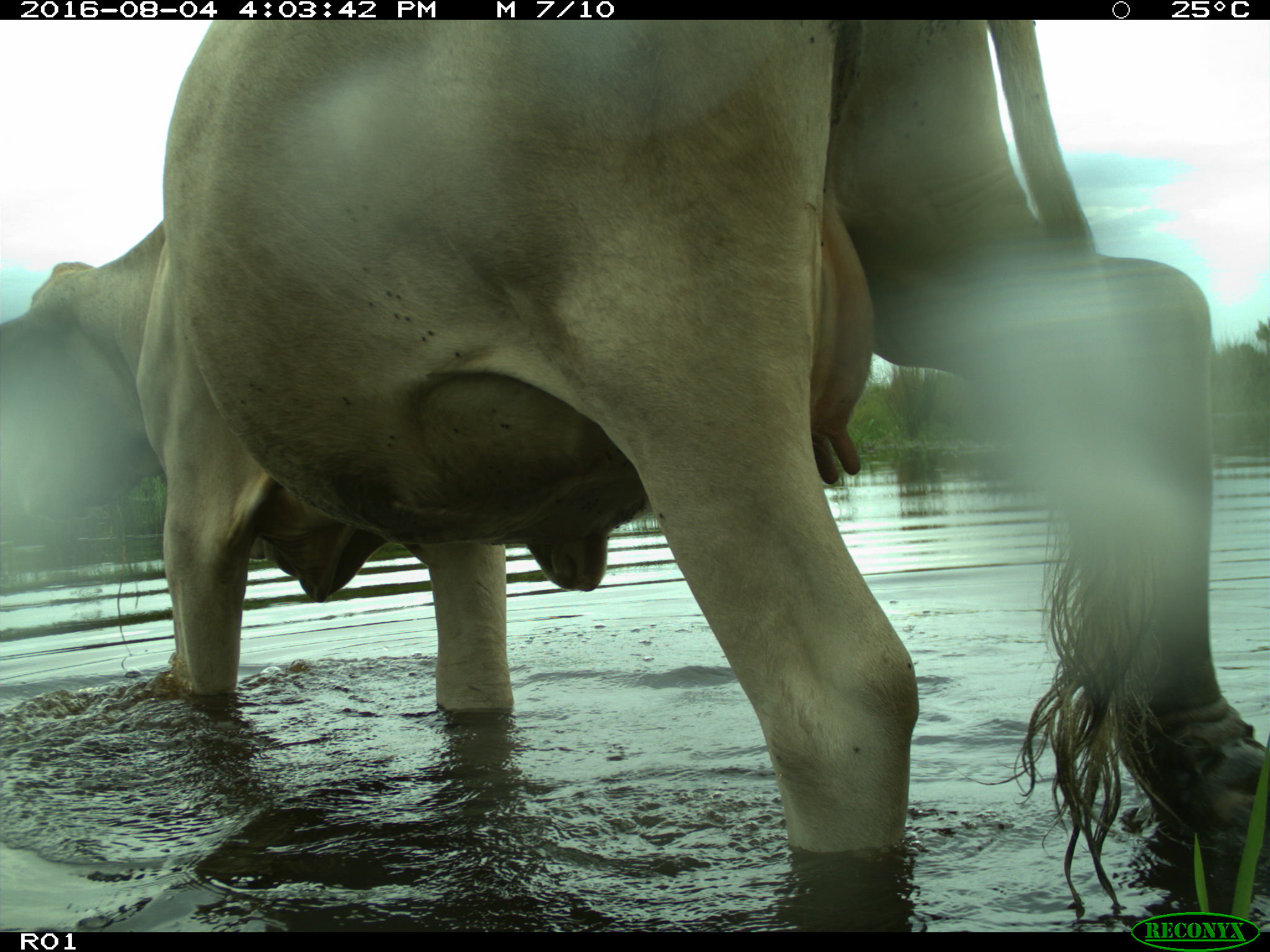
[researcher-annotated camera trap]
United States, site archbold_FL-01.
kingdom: Animalia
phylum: Chordata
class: Mammalia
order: Artiodactyla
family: Bovidae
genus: Bos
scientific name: Bos taurus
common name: domestic cow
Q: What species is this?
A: Bos taurus (domestic cow).